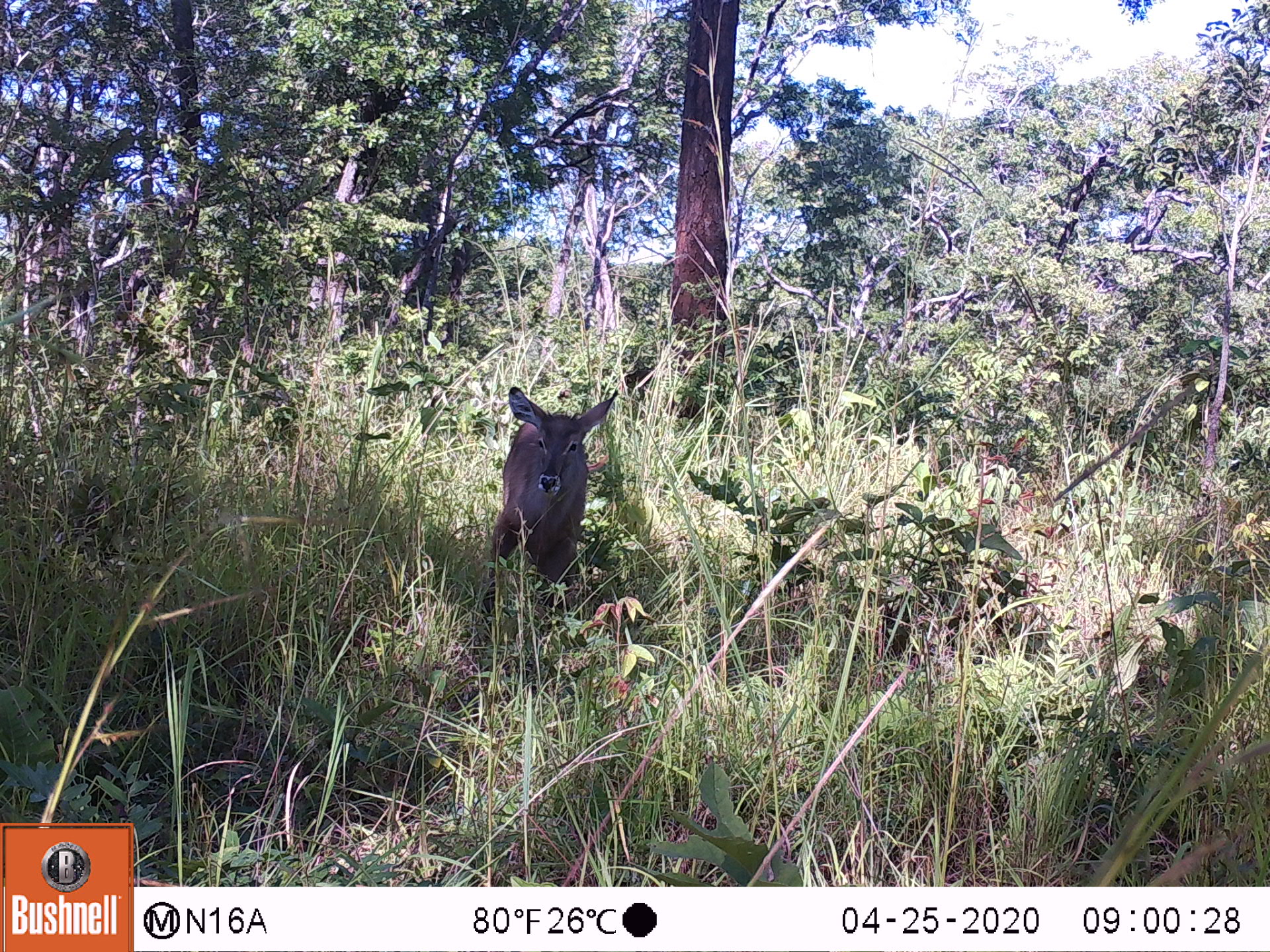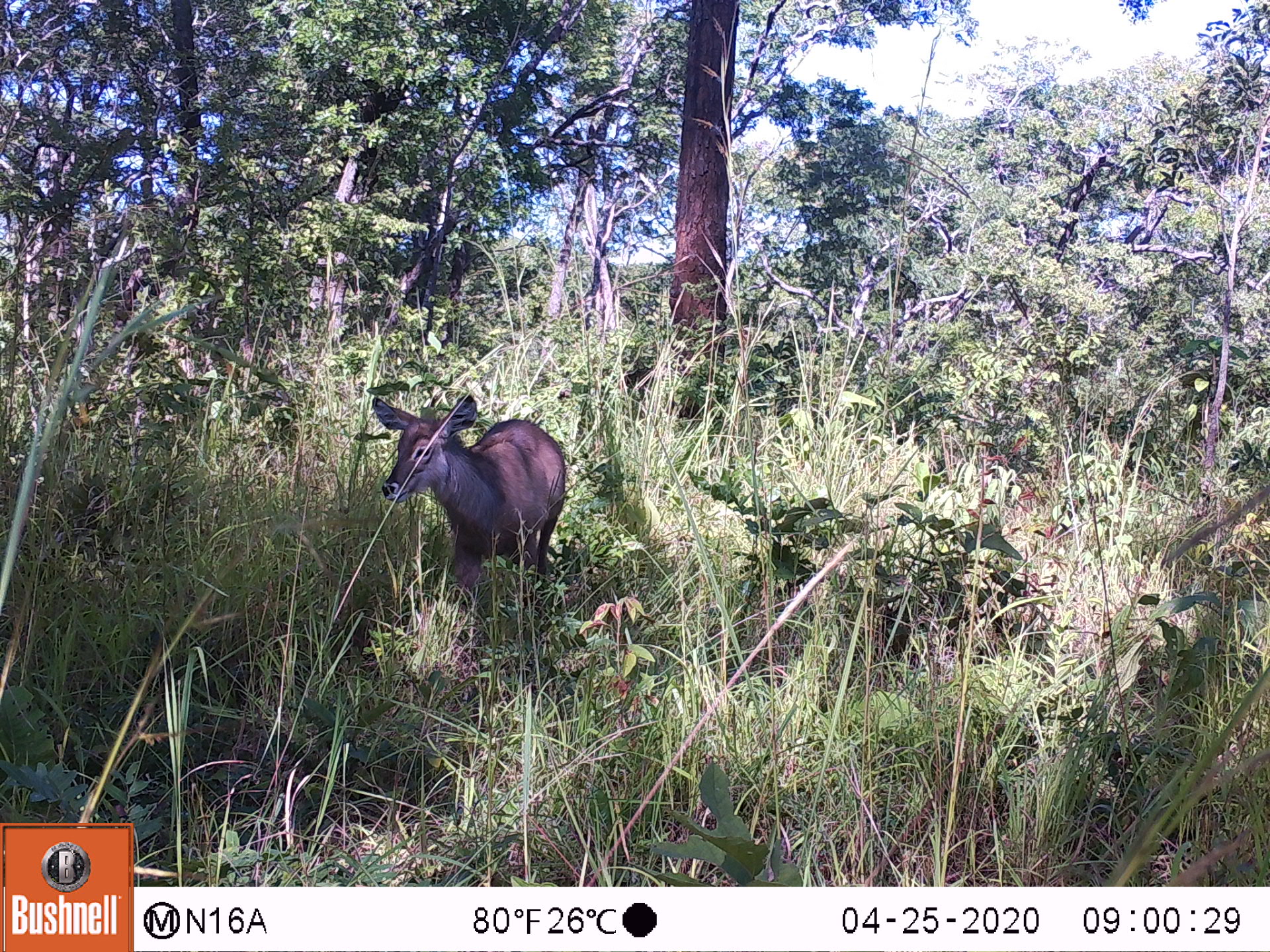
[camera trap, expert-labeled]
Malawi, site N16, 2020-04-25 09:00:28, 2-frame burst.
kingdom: Animalia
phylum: Chordata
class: Mammalia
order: Artiodactyla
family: Bovidae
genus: Kobus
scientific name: Kobus ellipsiprymnus ellipsiprymnus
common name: common waterbuck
Common waterbuck (Kobus ellipsiprymnus ellipsiprymnus), count 1.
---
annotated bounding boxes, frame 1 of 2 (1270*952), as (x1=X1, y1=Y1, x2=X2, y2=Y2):
common waterbuck: (x1=487, y1=379, x2=617, y2=596)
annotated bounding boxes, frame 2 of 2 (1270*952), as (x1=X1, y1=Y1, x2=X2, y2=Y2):
common waterbuck: (x1=361, y1=392, x2=565, y2=587)